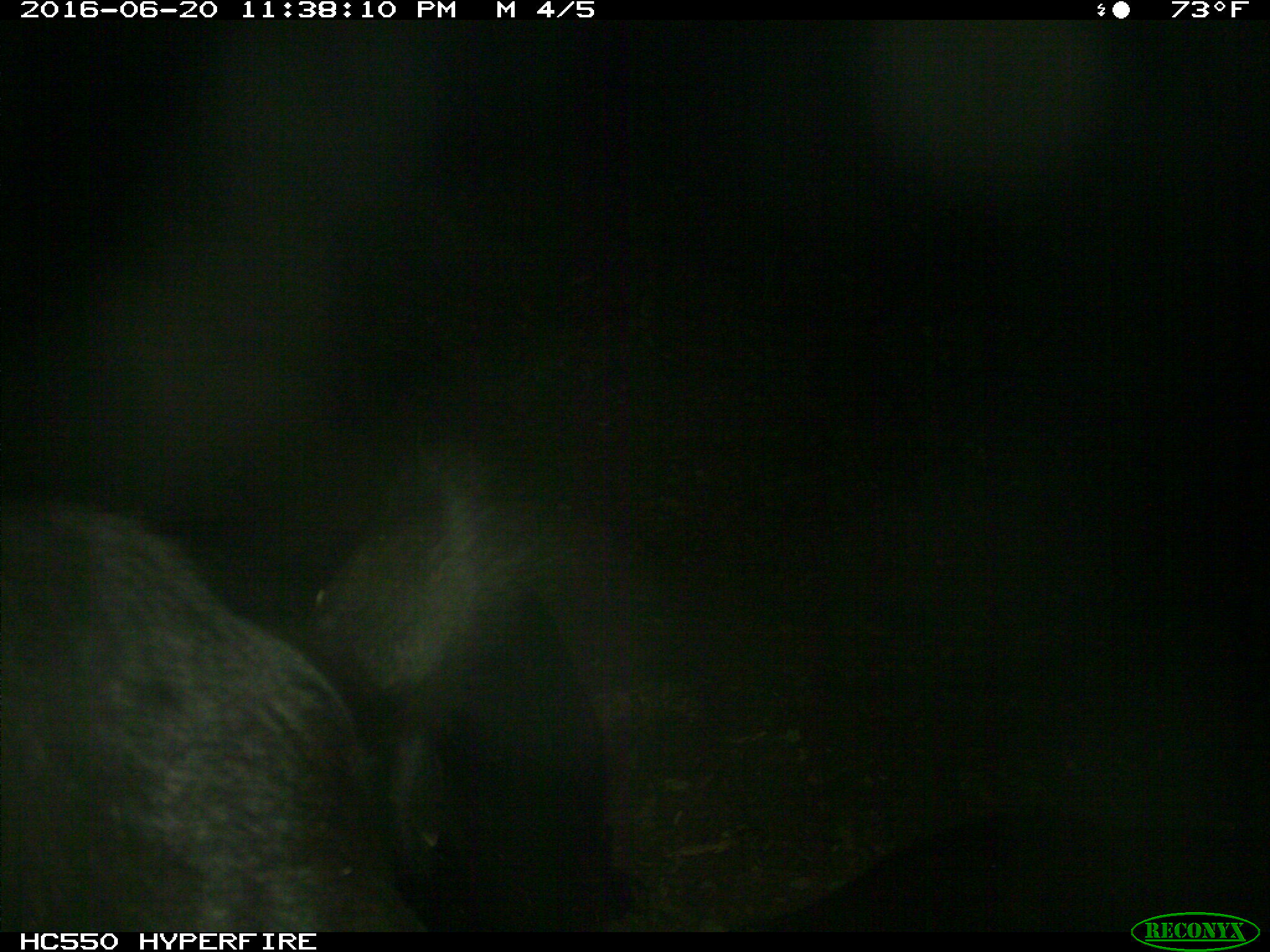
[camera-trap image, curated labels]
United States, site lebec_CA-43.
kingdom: Animalia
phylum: Chordata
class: Mammalia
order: Artiodactyla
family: Bovidae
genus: Bos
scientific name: Bos taurus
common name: domestic cow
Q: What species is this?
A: Bos taurus (domestic cow).